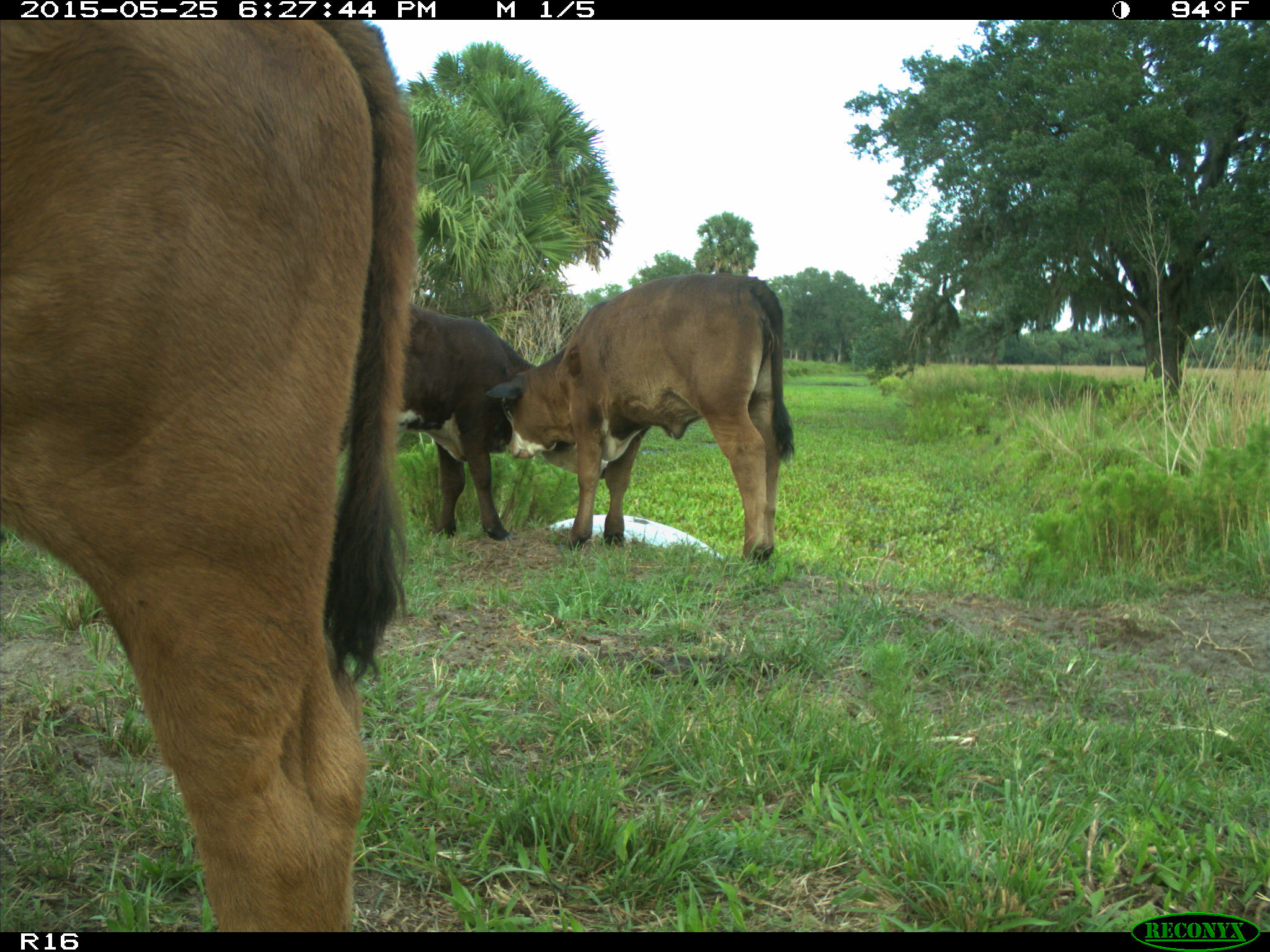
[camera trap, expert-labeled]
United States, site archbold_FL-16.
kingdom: Animalia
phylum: Chordata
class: Mammalia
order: Artiodactyla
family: Bovidae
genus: Bos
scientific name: Bos taurus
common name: domestic cow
Bos taurus (domestic cow).